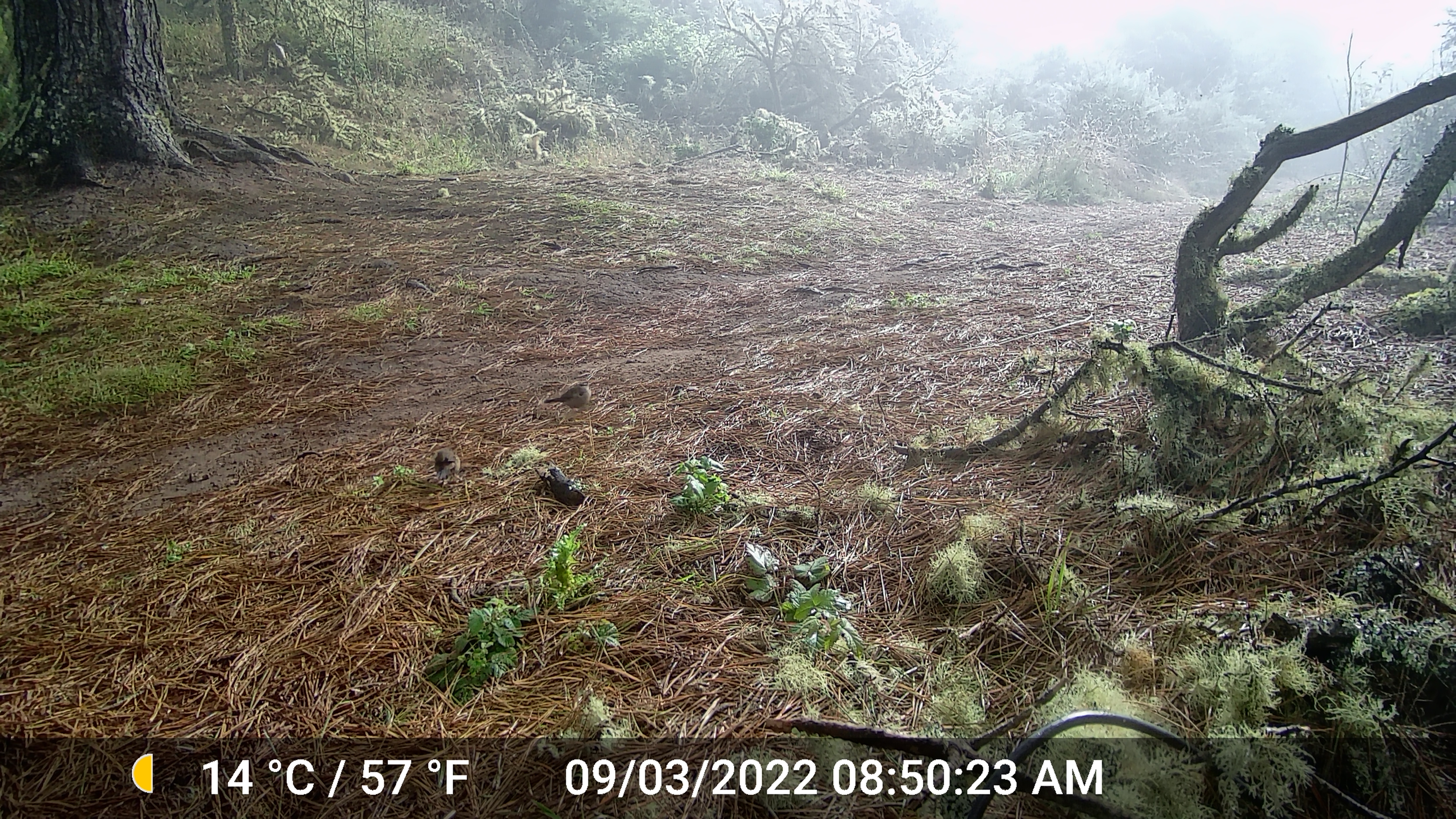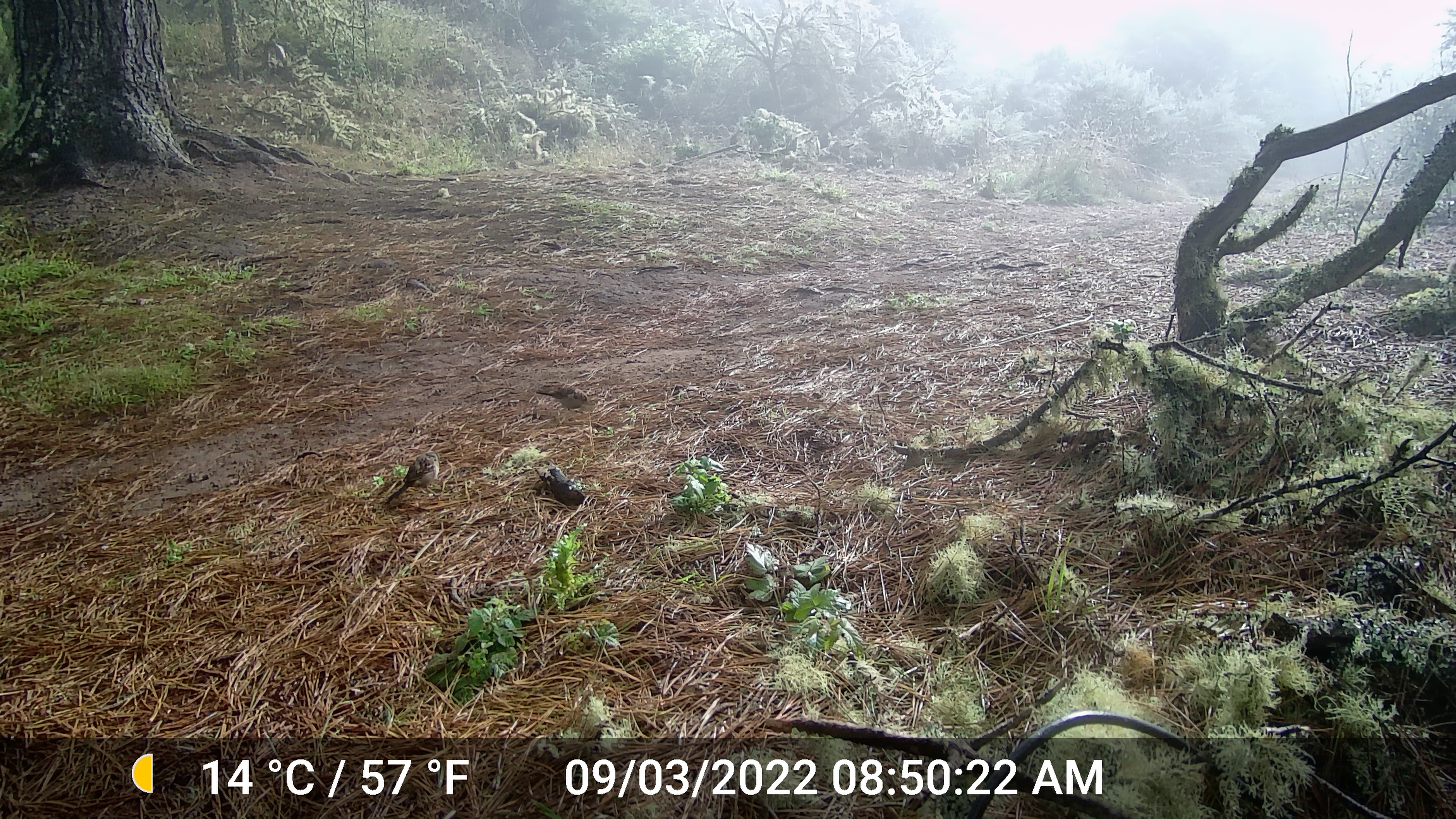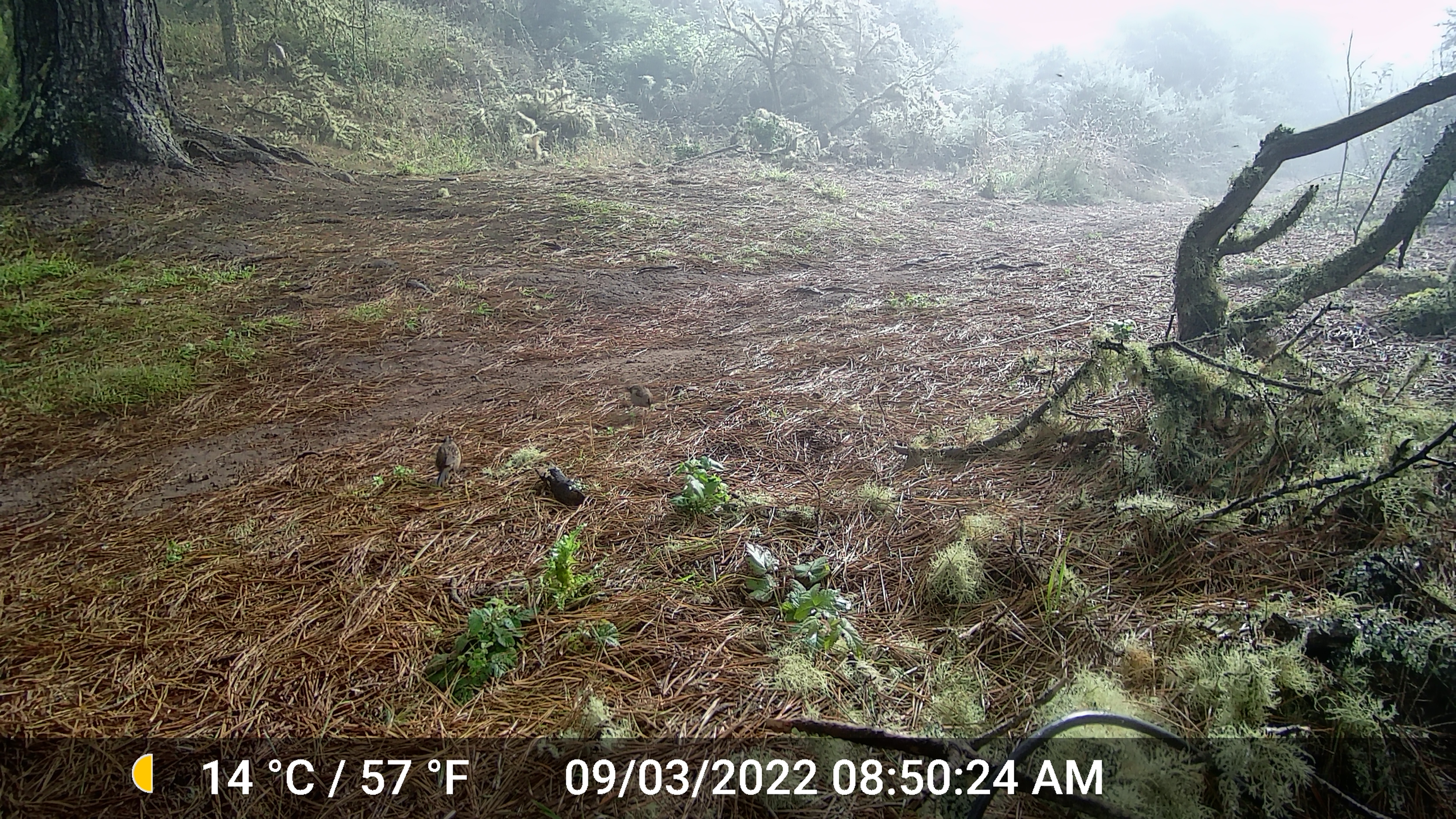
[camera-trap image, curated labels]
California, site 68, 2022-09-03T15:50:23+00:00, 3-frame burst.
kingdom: Animalia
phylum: Chordata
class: Aves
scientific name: Aves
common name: bird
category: unknown bird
Unknown bird (bird) (Aves).